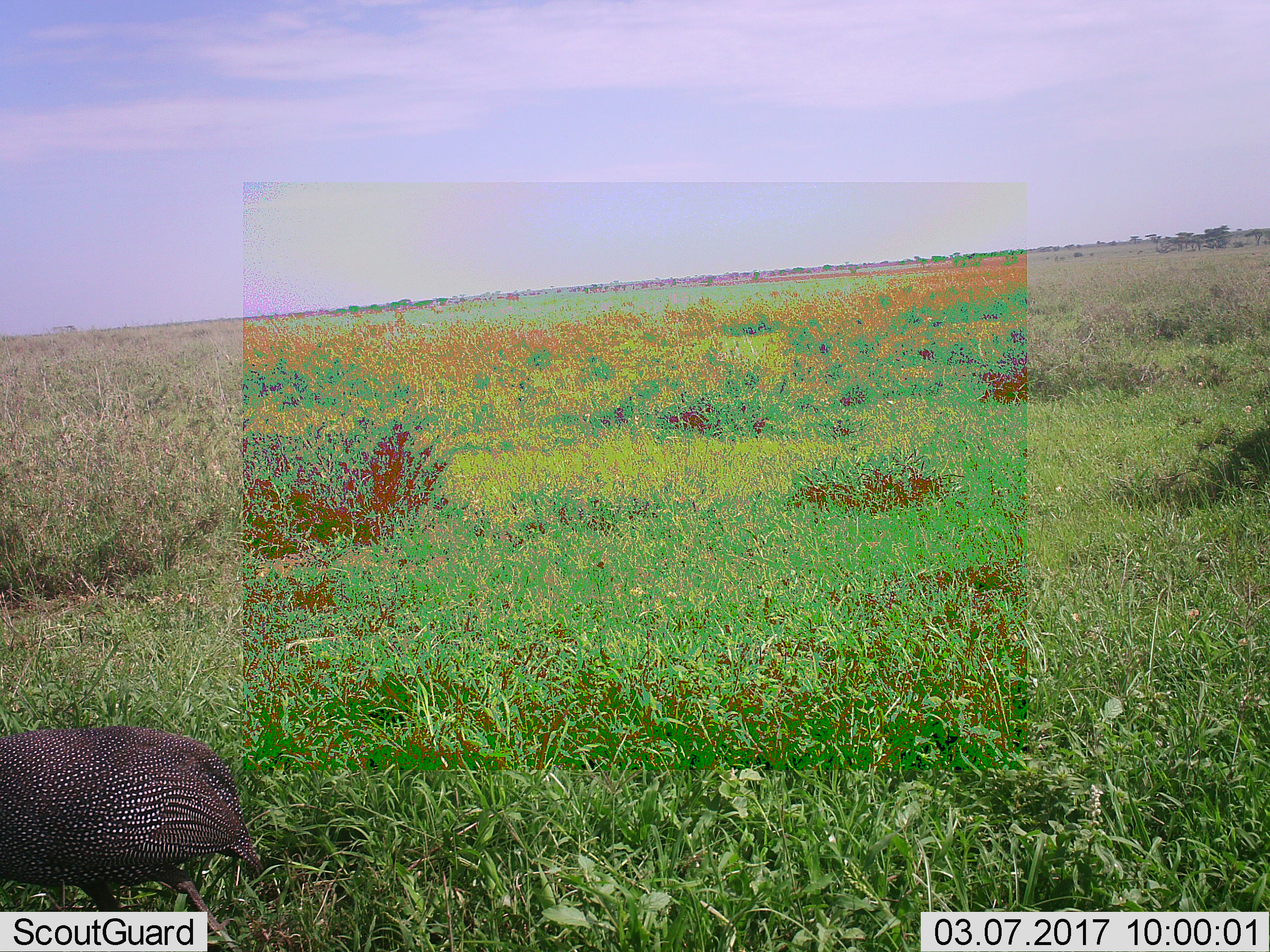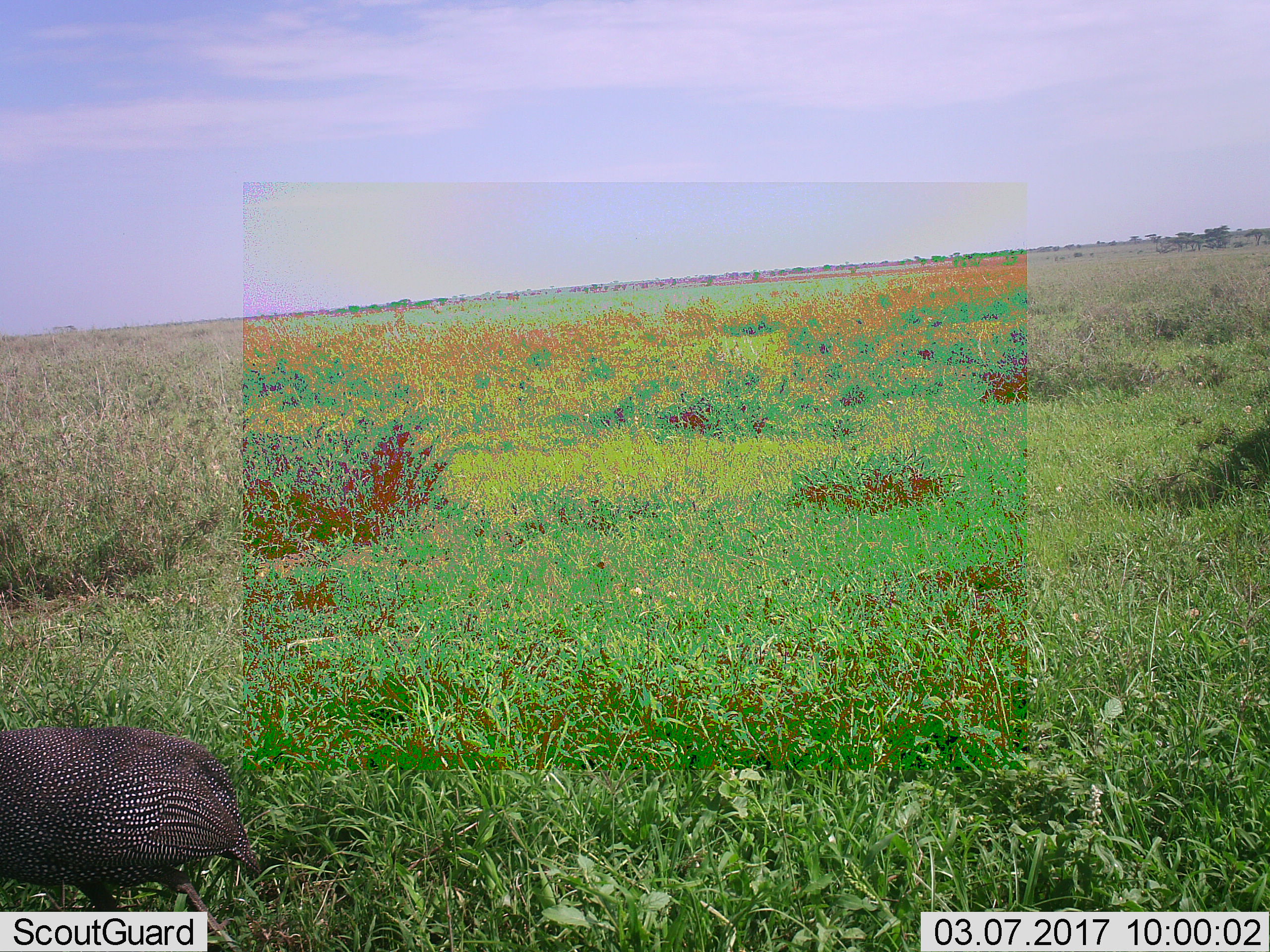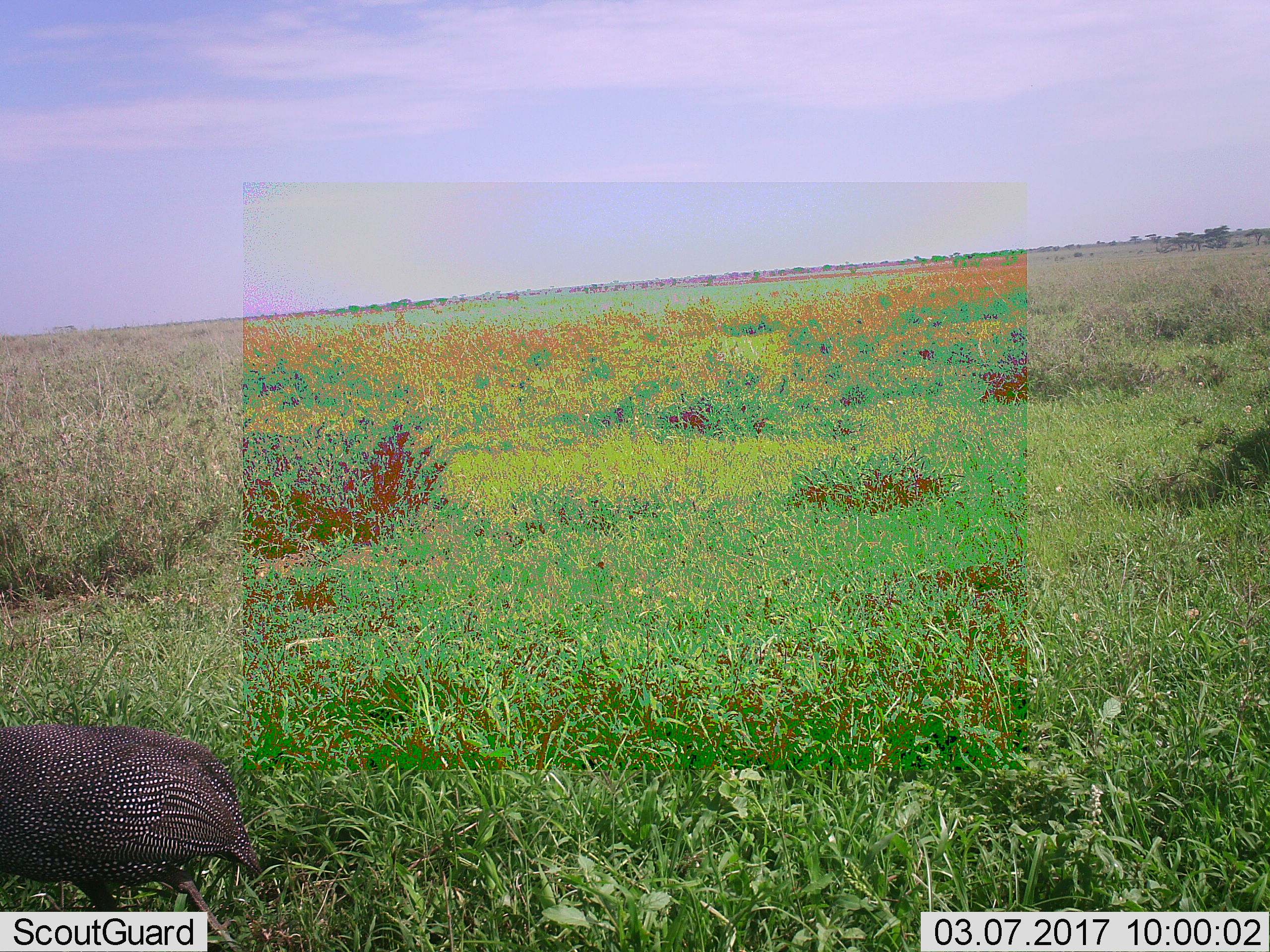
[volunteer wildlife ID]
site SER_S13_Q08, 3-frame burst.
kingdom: Animalia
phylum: Chordata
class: Aves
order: Galliformes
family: Numididae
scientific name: Numididae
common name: guineafowl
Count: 1.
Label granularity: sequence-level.